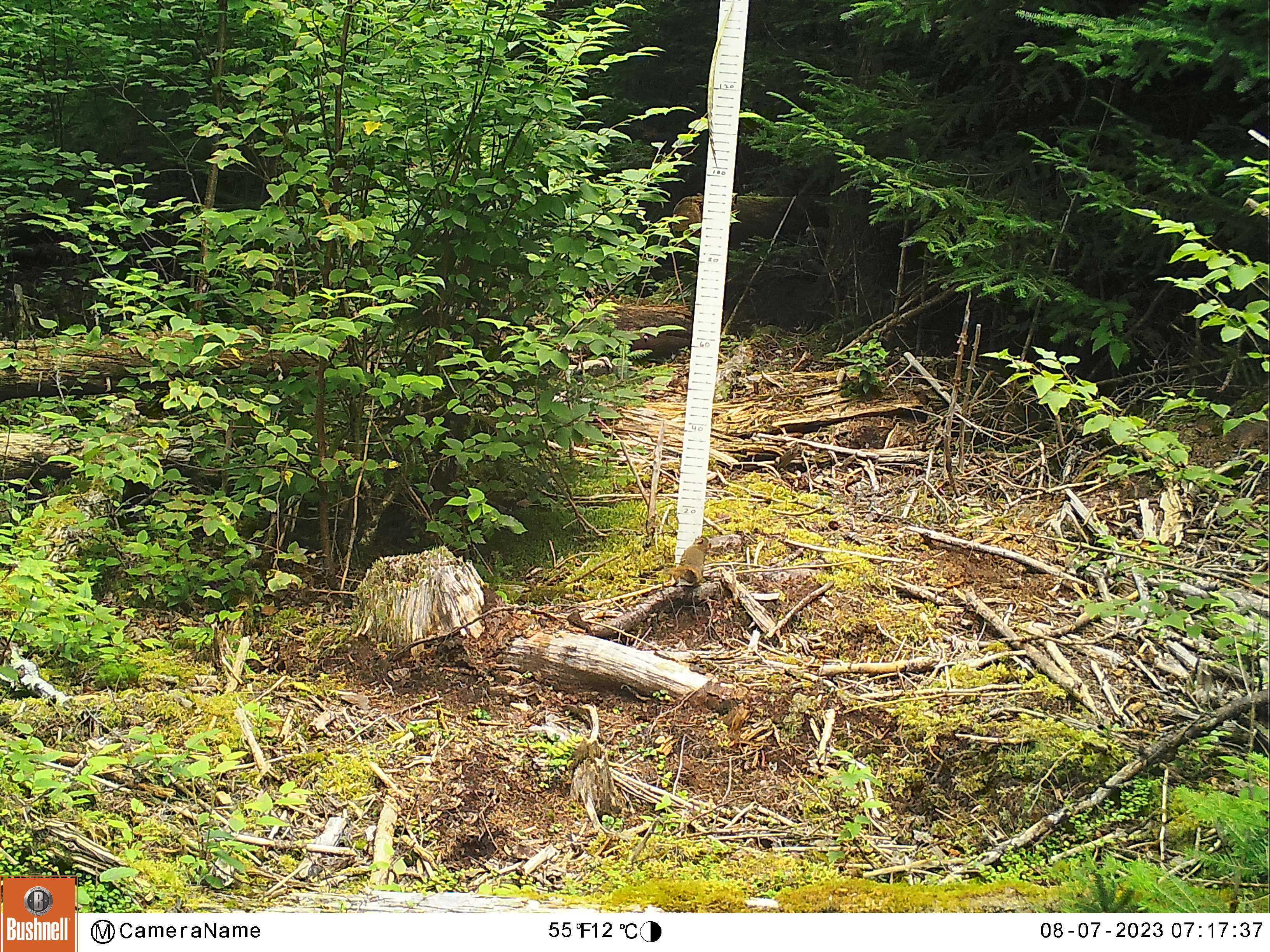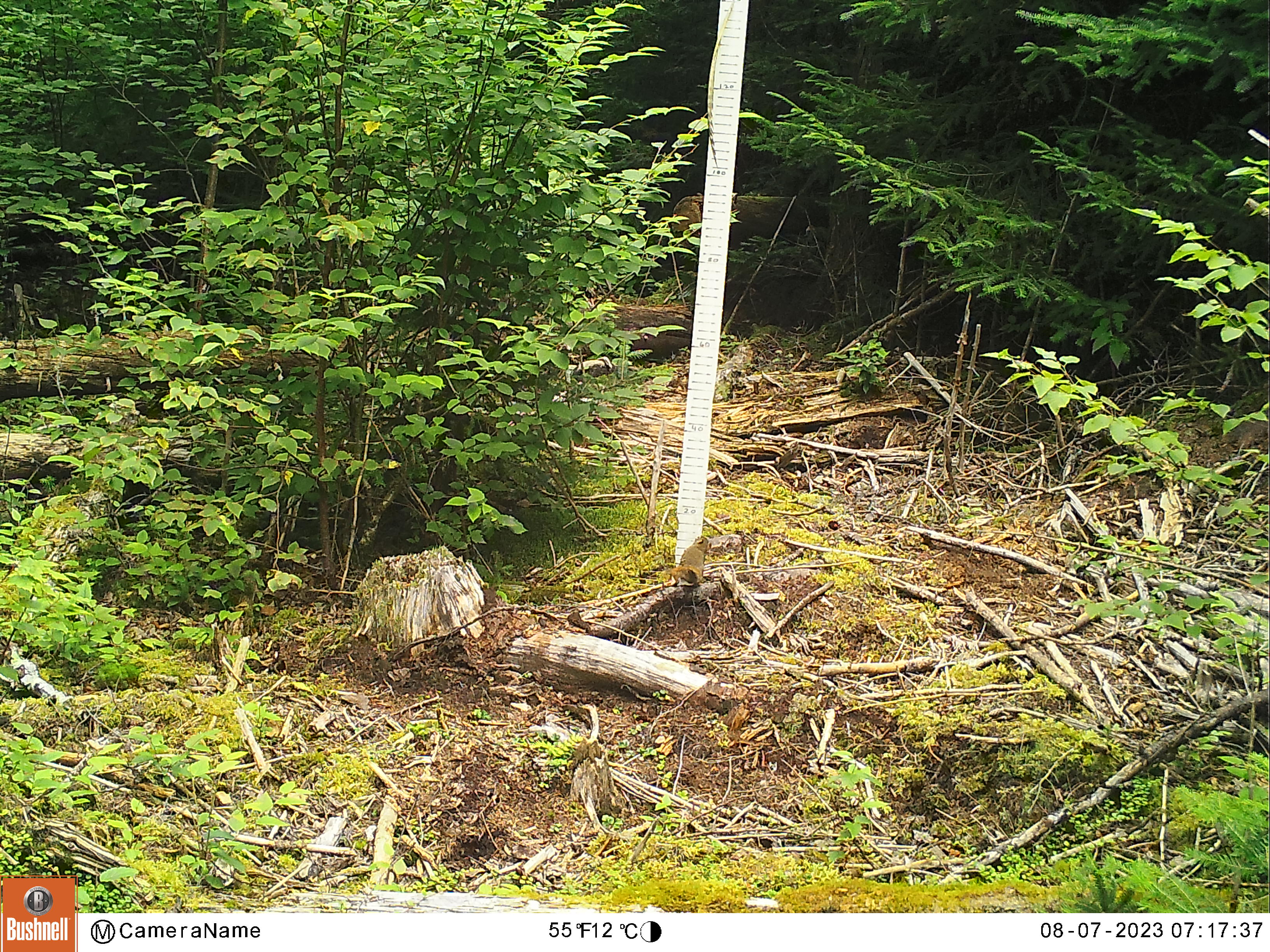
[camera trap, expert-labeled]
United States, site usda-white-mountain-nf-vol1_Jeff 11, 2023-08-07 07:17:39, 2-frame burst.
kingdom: Animalia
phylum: Chordata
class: Mammalia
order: Rodentia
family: Sciuridae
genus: Tamiasciurus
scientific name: Tamiasciurus hudsonicus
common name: red squirrel